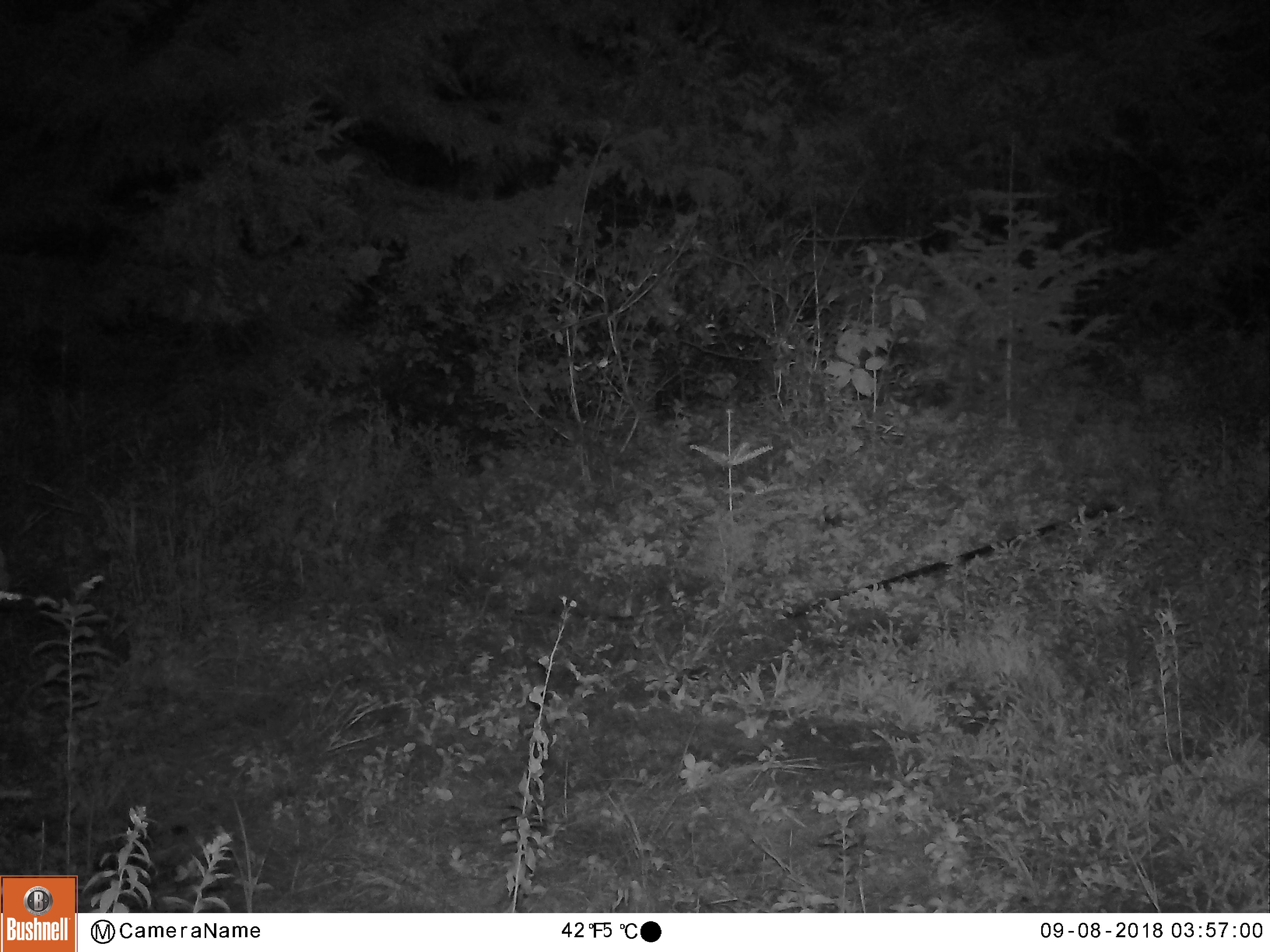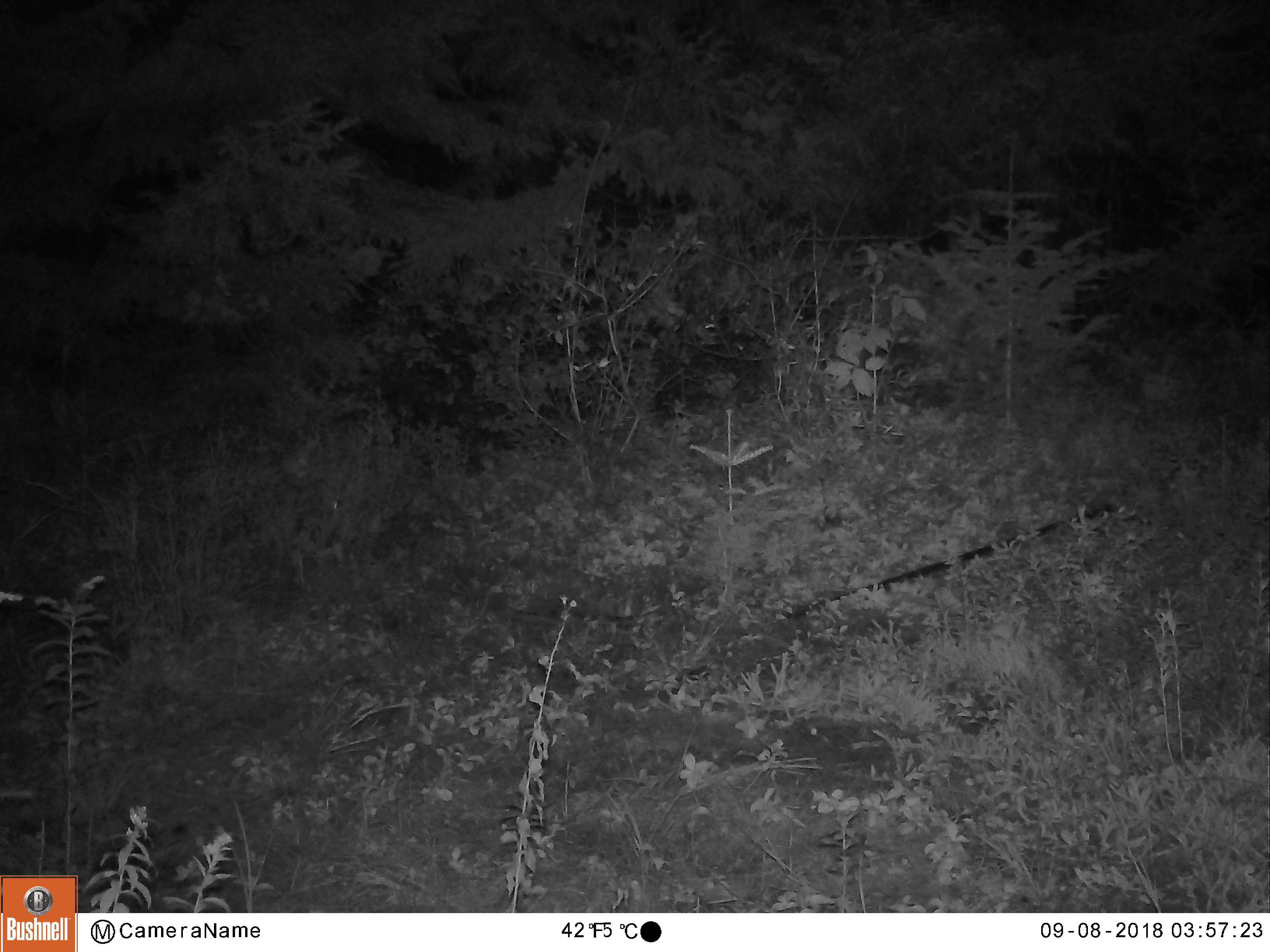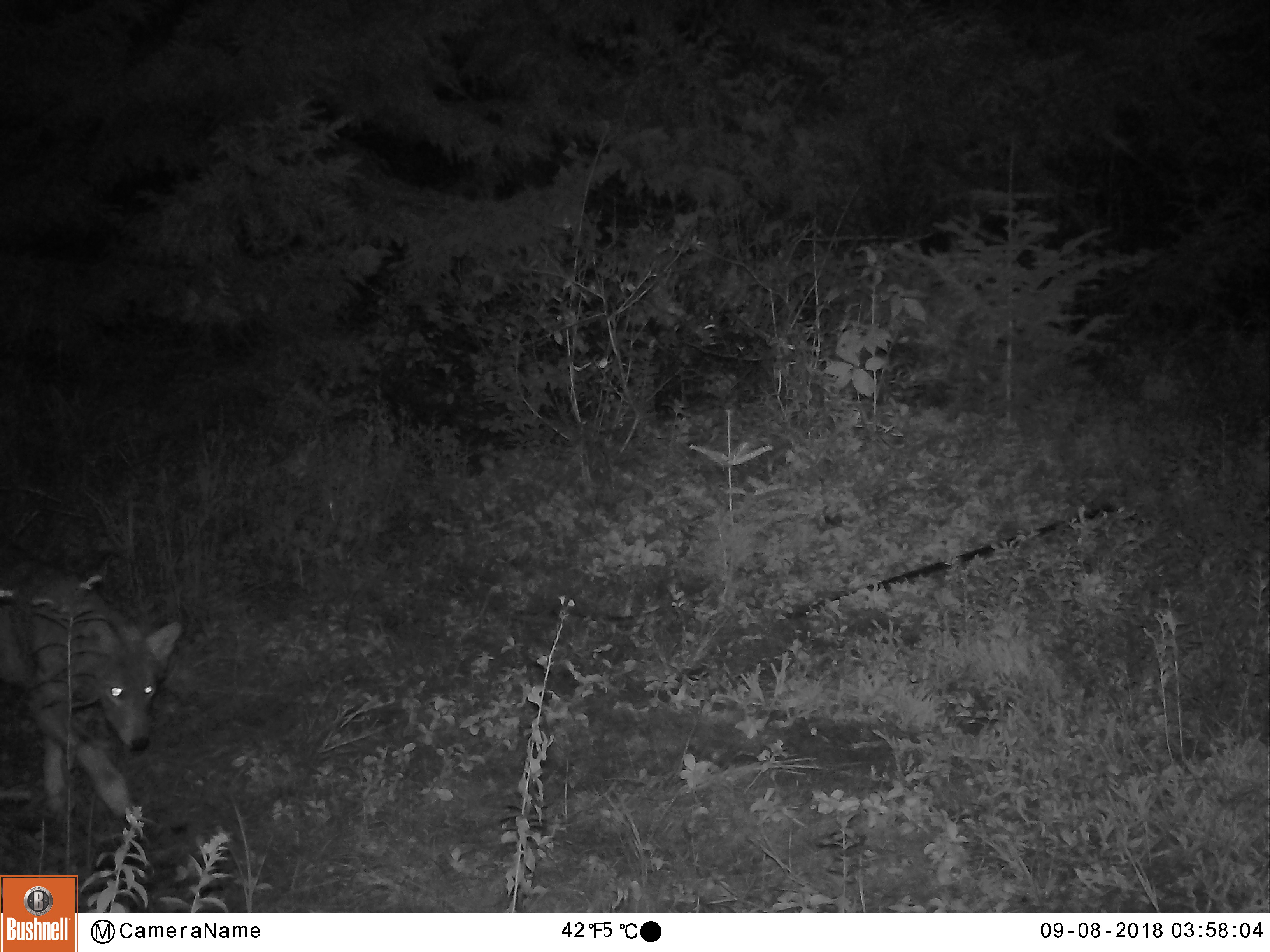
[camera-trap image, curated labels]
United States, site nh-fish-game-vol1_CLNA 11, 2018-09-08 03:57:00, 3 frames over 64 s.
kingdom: Animalia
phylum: Chordata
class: Mammalia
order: Carnivora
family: Canidae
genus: Canis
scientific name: Canis latrans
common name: coyote